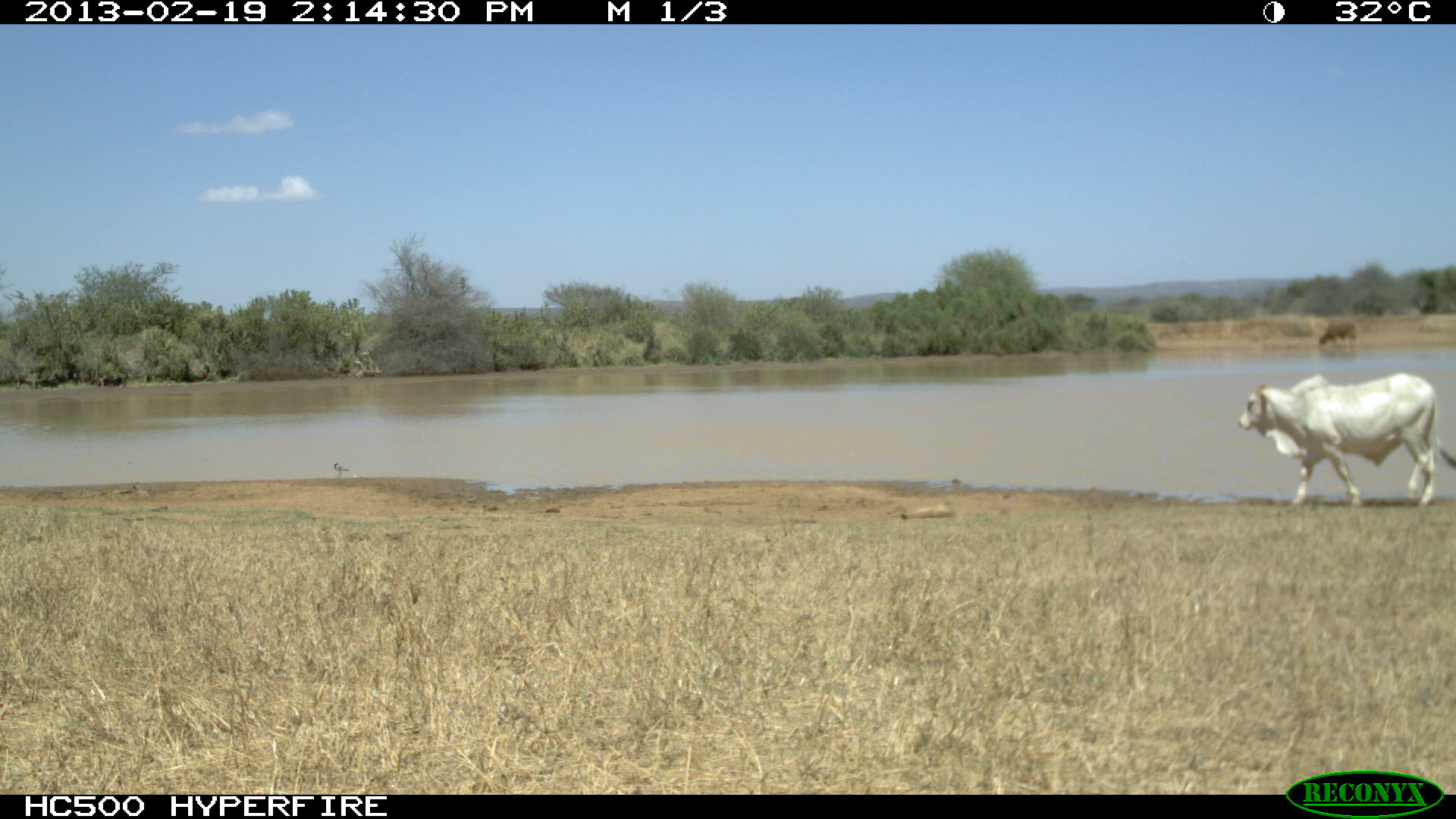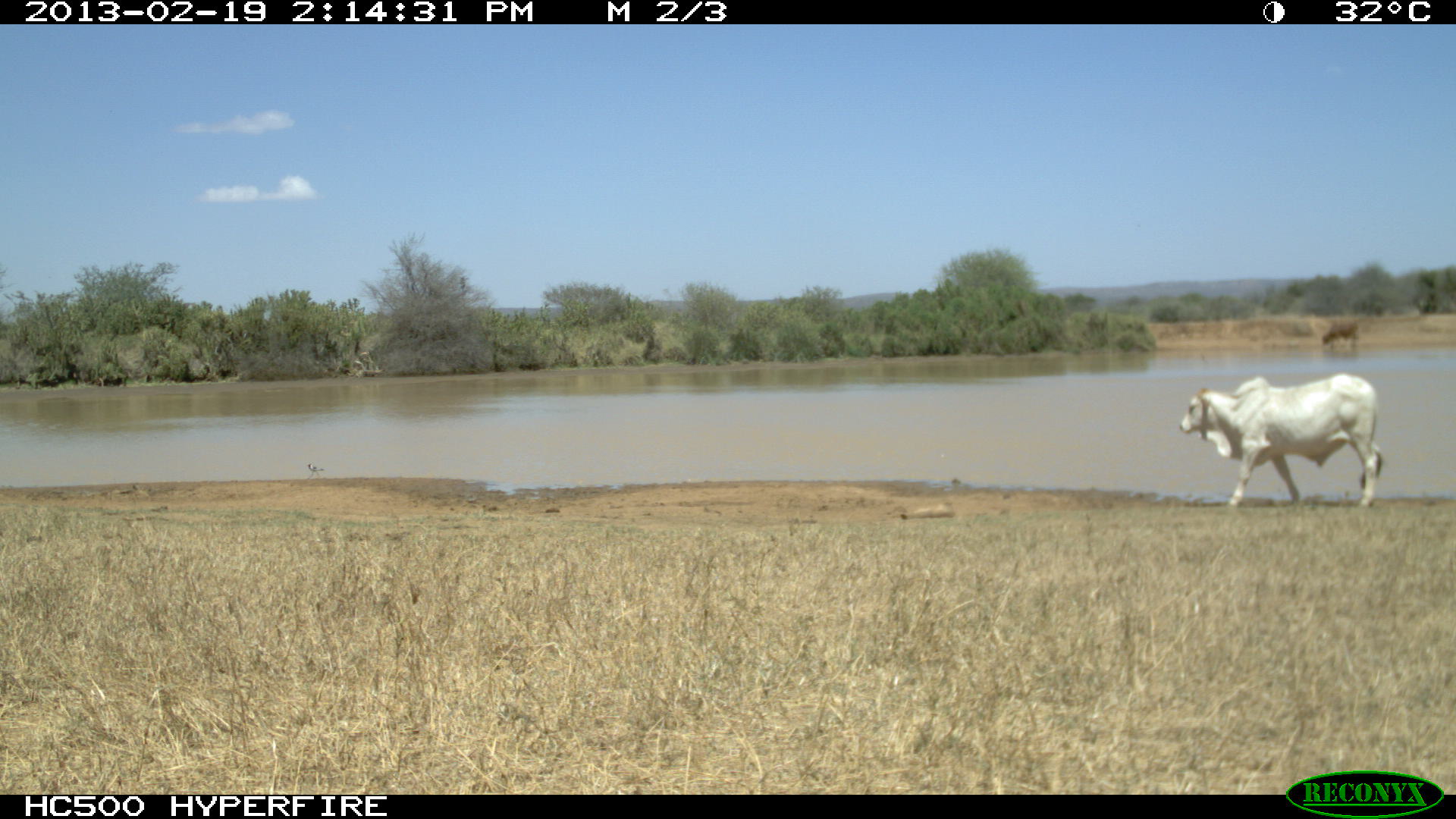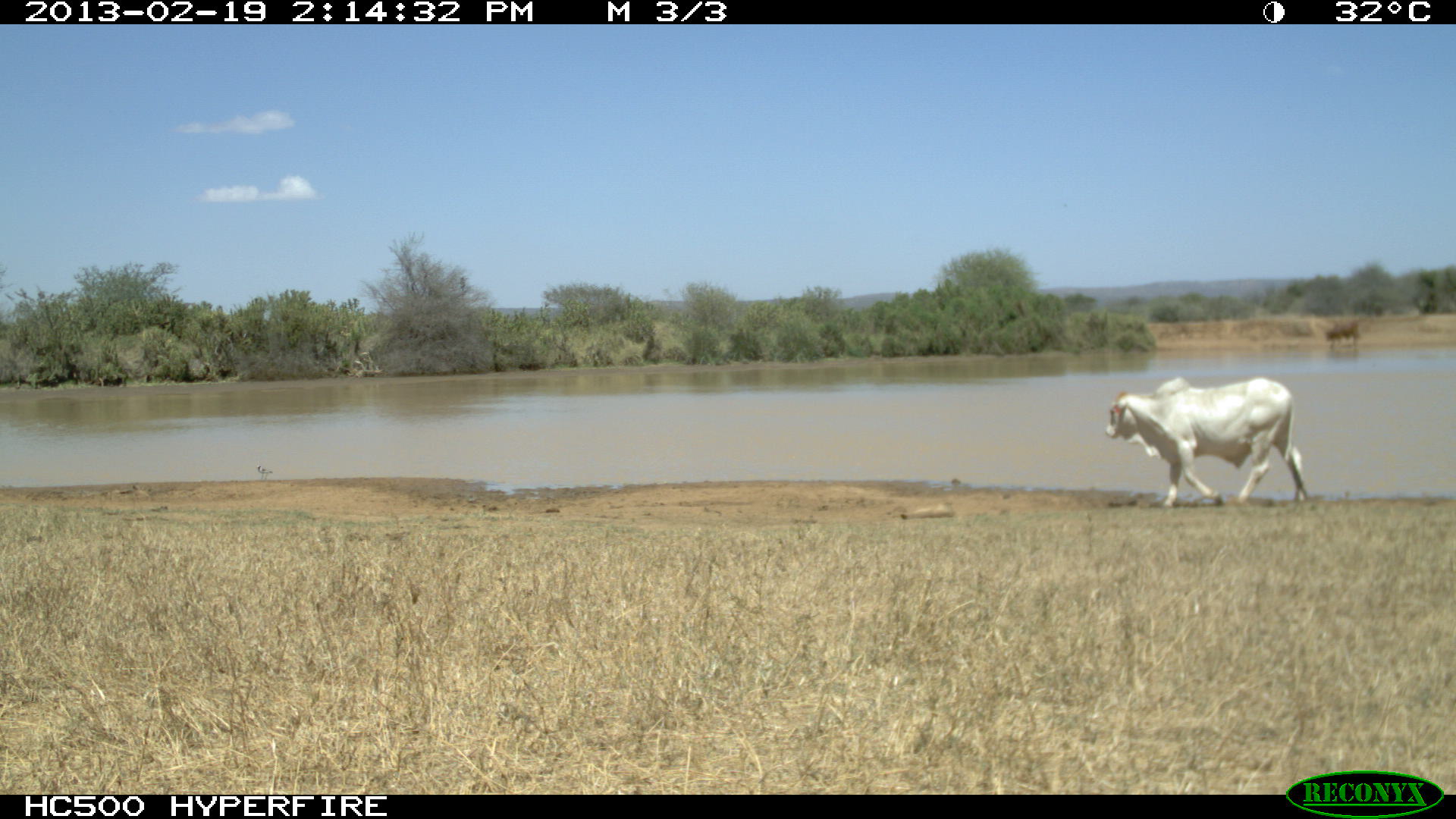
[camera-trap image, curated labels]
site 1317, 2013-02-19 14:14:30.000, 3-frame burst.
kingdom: Animalia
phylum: Chordata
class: Mammalia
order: Artiodactyla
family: Bovidae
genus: Bos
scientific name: Bos taurus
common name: domestic cattle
Bos taurus (domestic cattle), count 1.